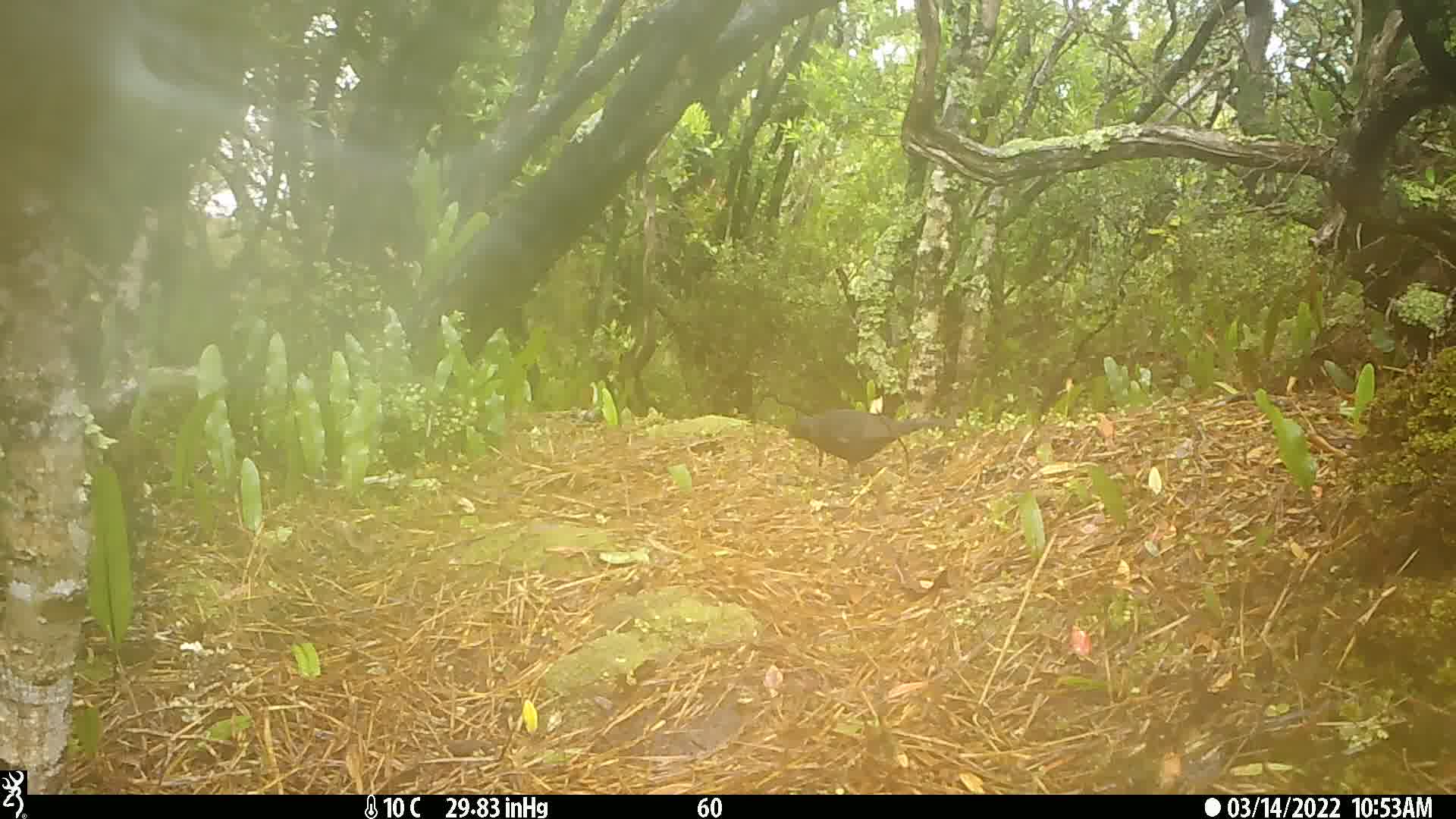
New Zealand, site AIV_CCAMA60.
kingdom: Animalia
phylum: Chordata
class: Aves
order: Passeriformes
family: Turdidae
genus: Turdus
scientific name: Turdus merula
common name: eurasian blackbird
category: blackbird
Blackbird (eurasian blackbird) (Turdus merula).